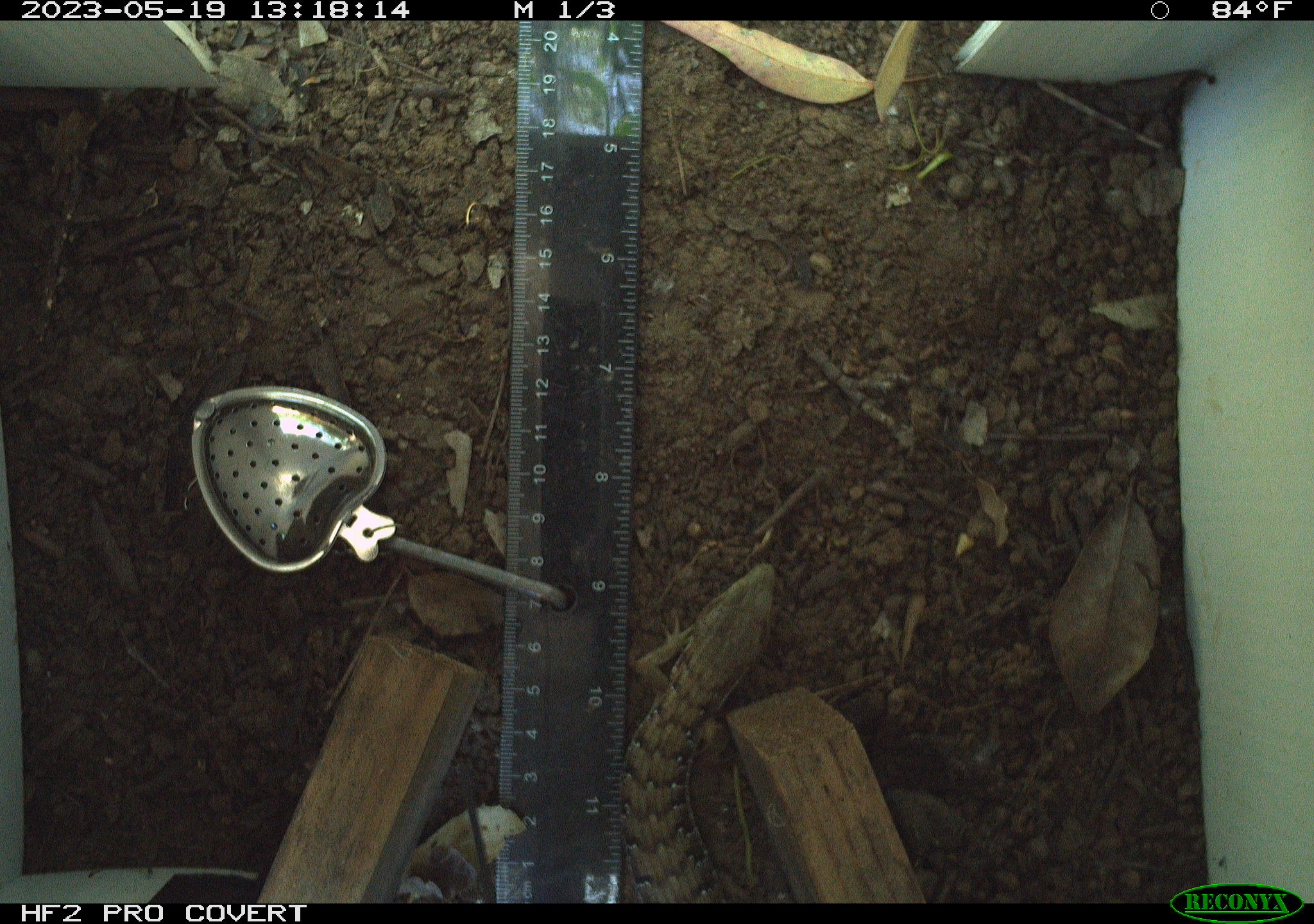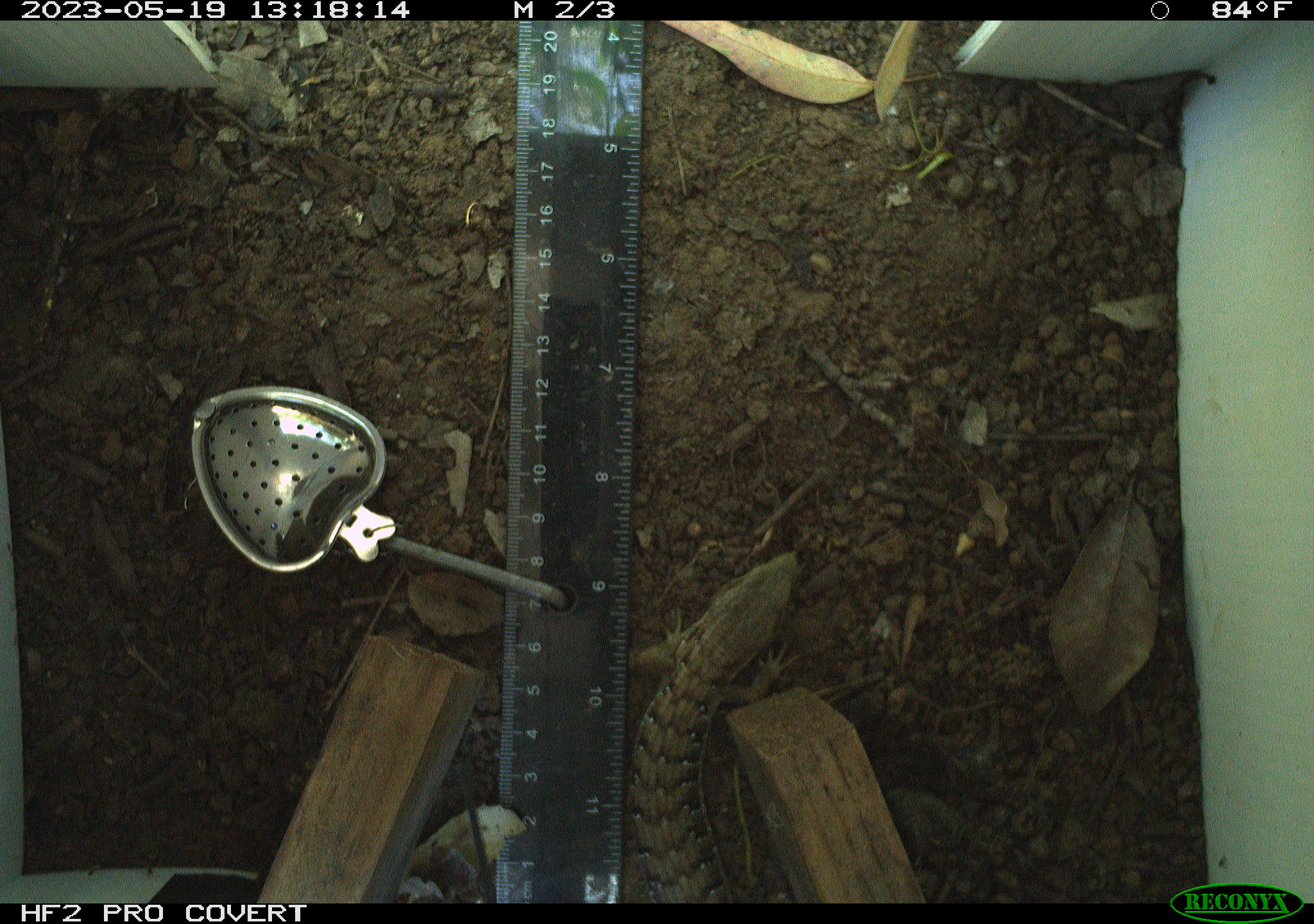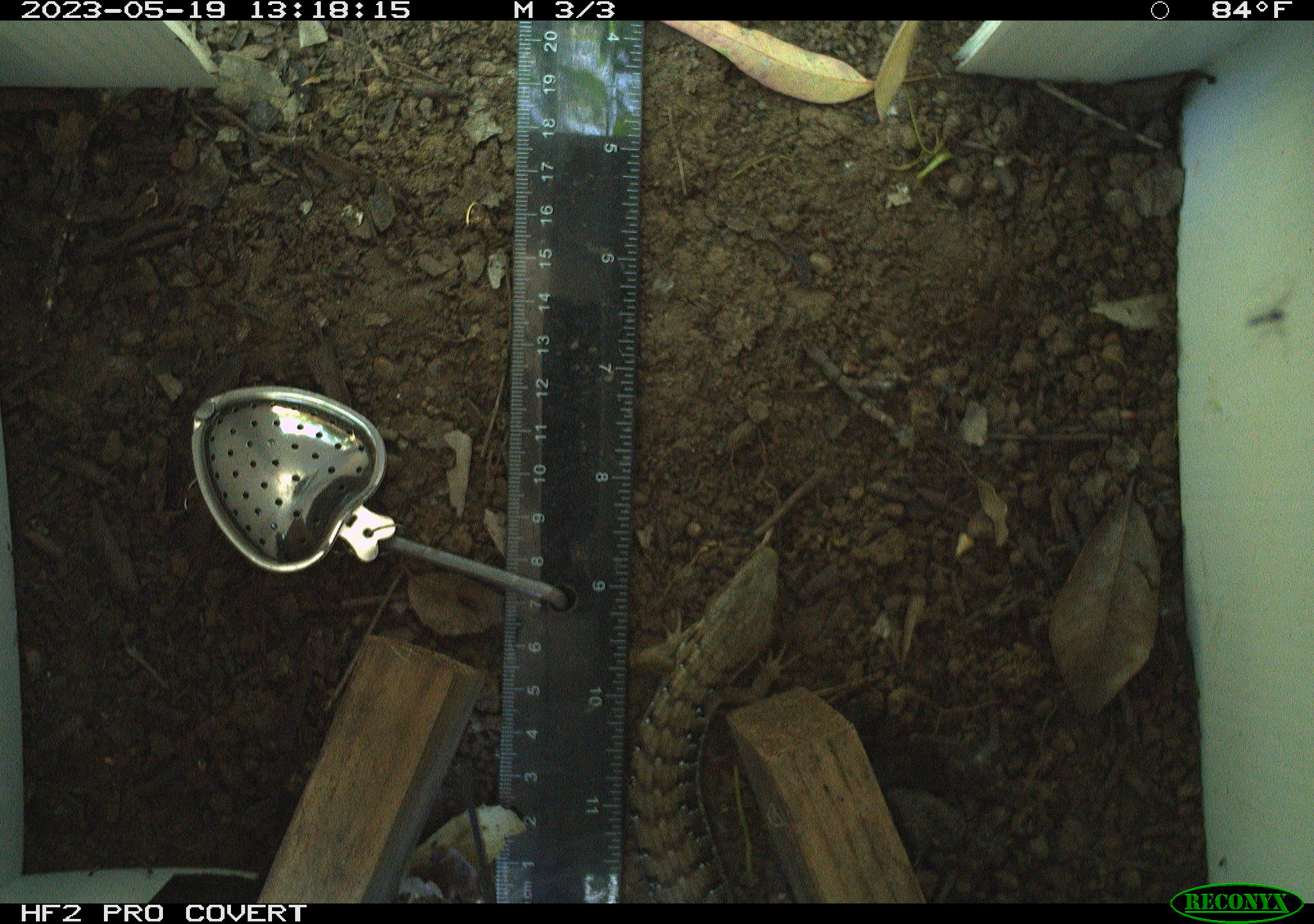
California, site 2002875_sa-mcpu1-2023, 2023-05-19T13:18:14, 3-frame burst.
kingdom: Animalia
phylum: Chordata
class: Reptilia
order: Squamata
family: Anguidae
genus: Elgaria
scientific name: Elgaria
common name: alligator lizards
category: elgaria species